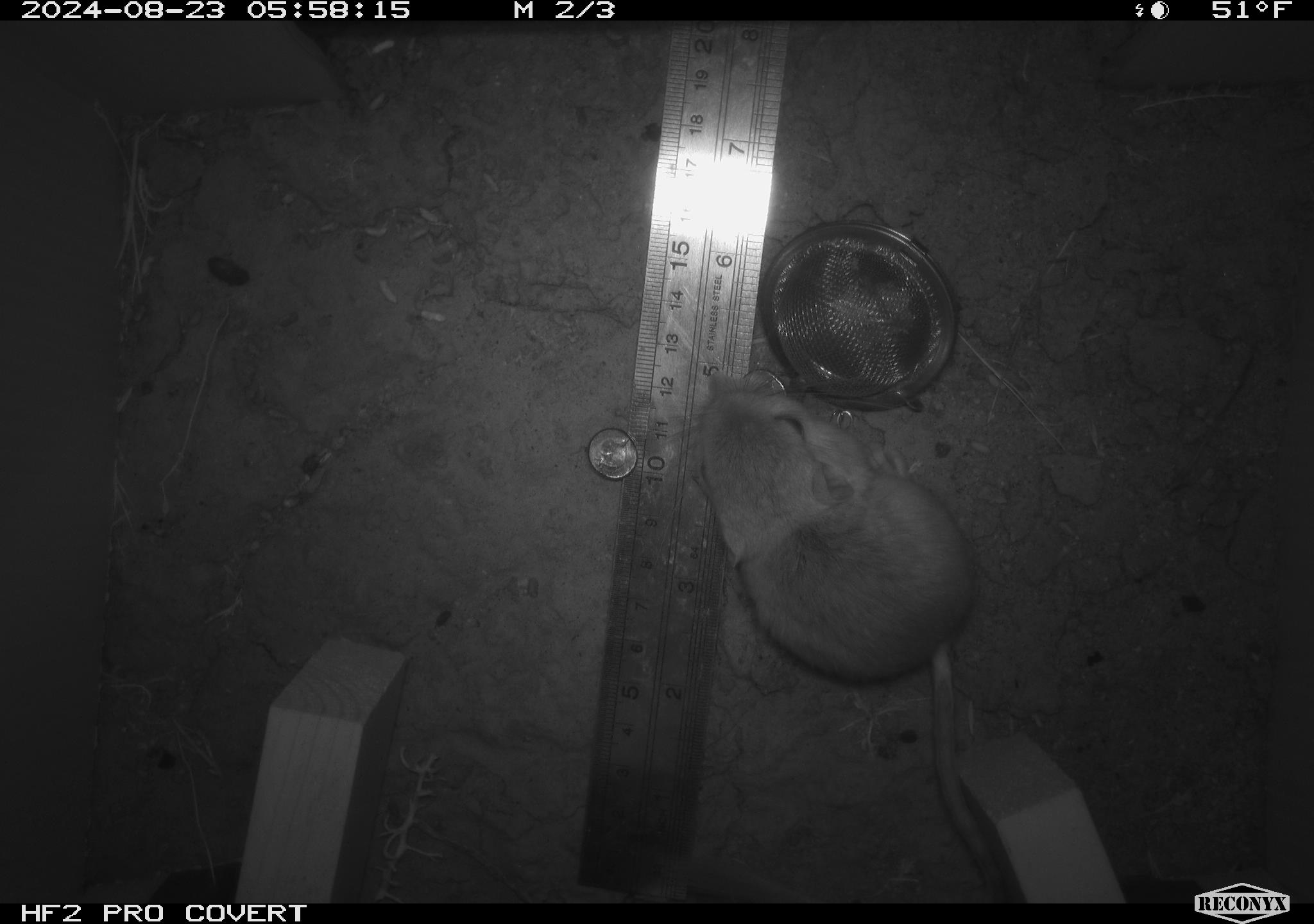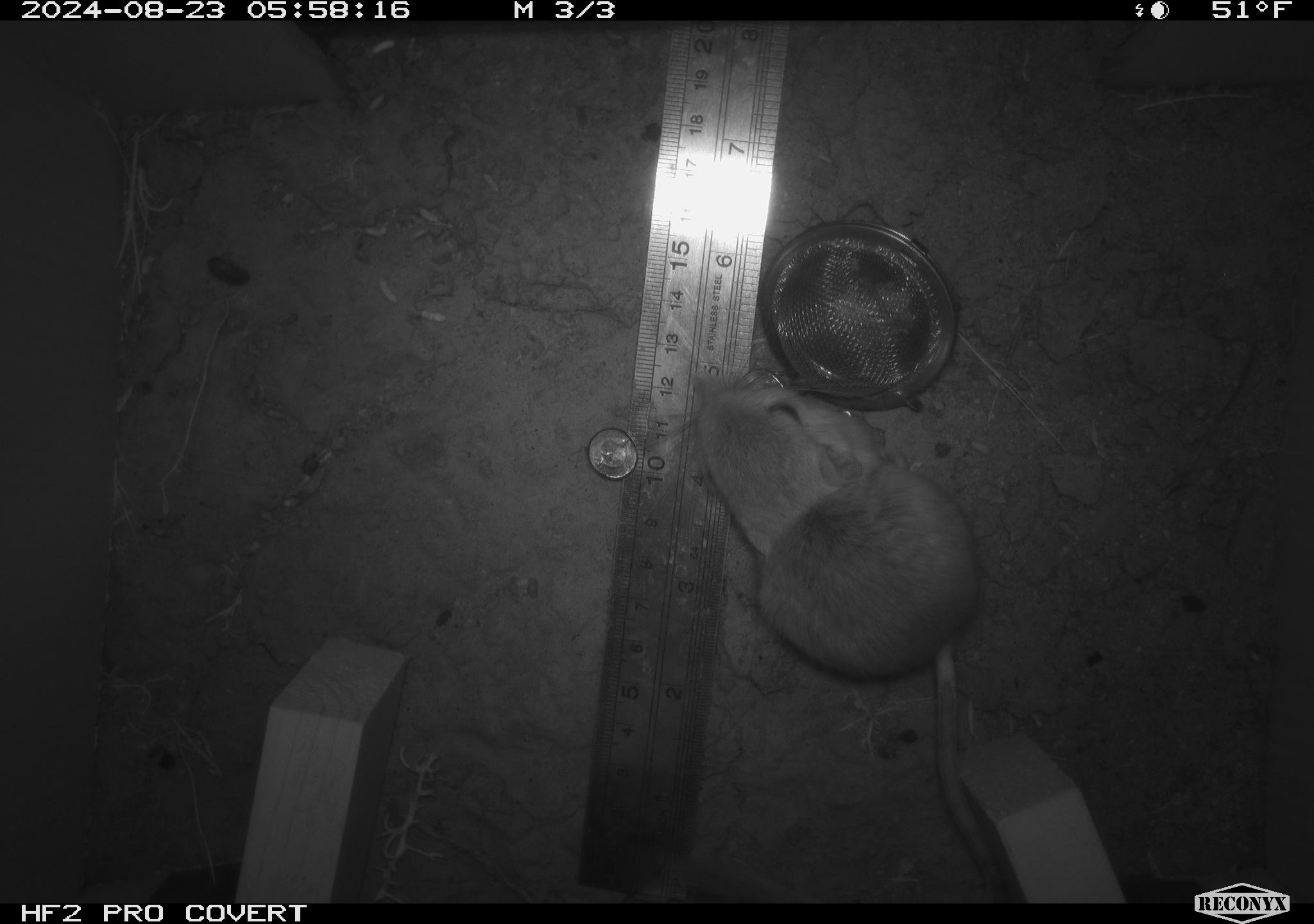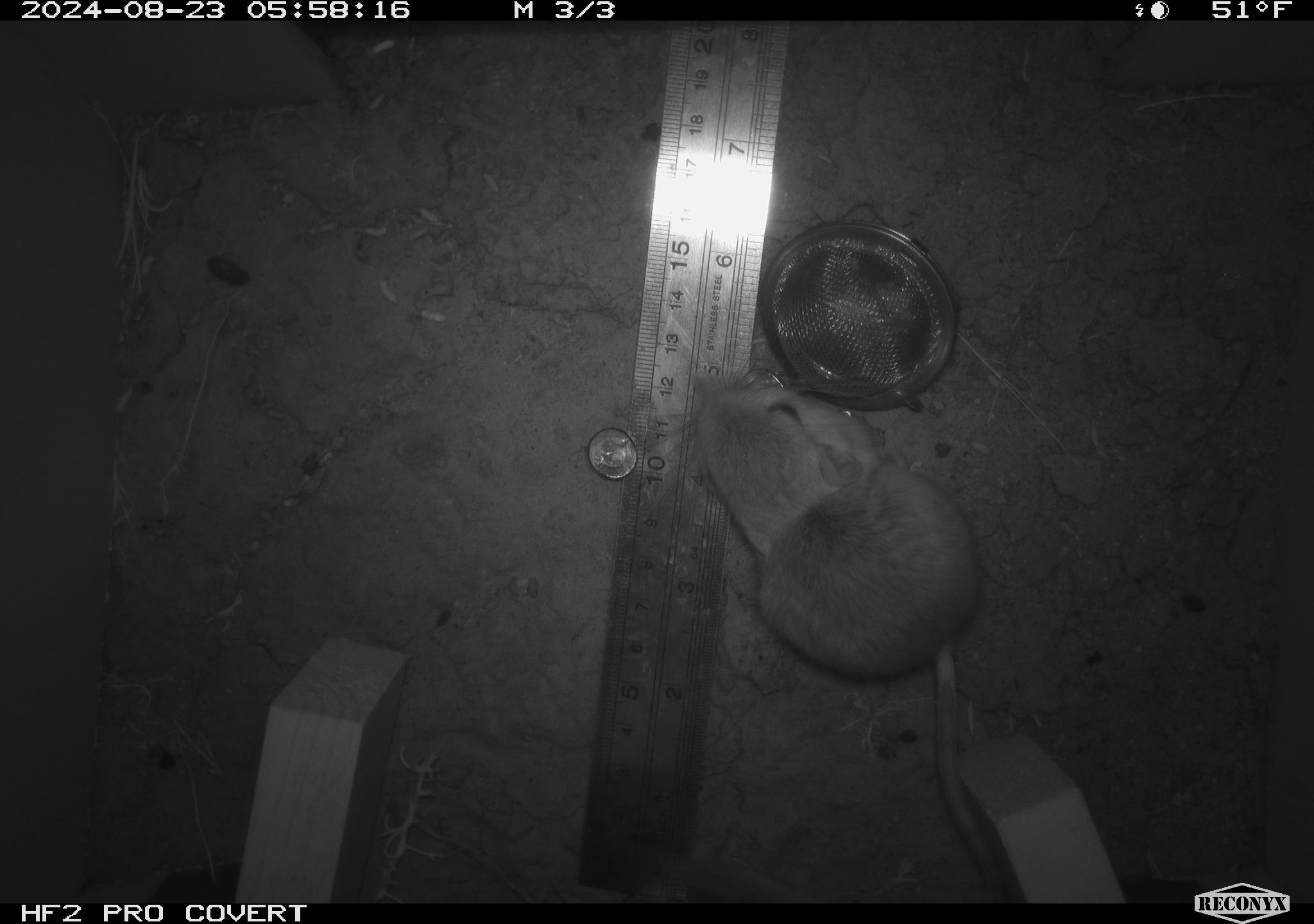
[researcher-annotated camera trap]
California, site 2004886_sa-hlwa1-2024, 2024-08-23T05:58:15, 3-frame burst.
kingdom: Animalia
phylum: Chordata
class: Mammalia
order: Rodentia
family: Heteromyidae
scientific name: Heteromyidae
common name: kangaroo rats and pocket mice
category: heteromyidae family